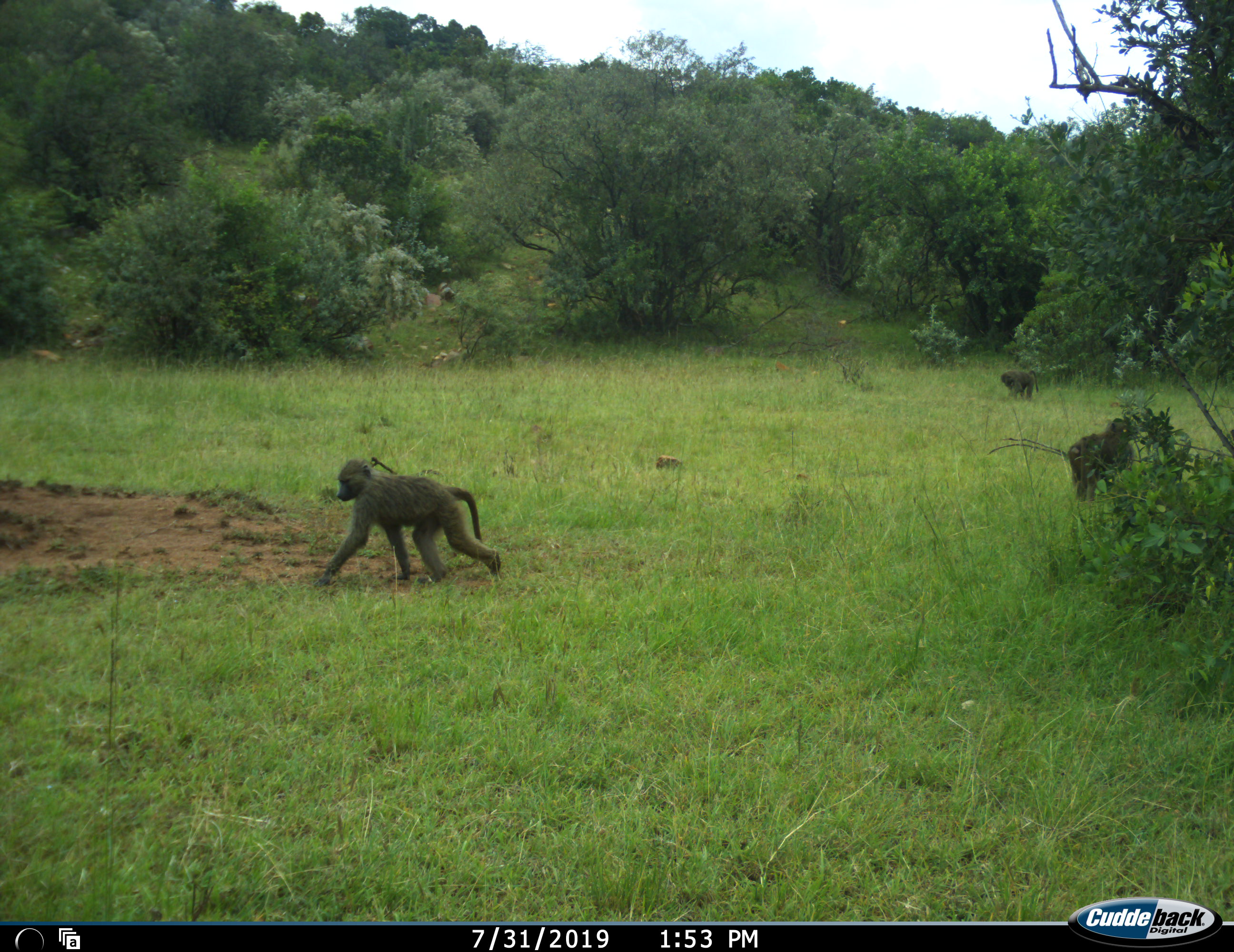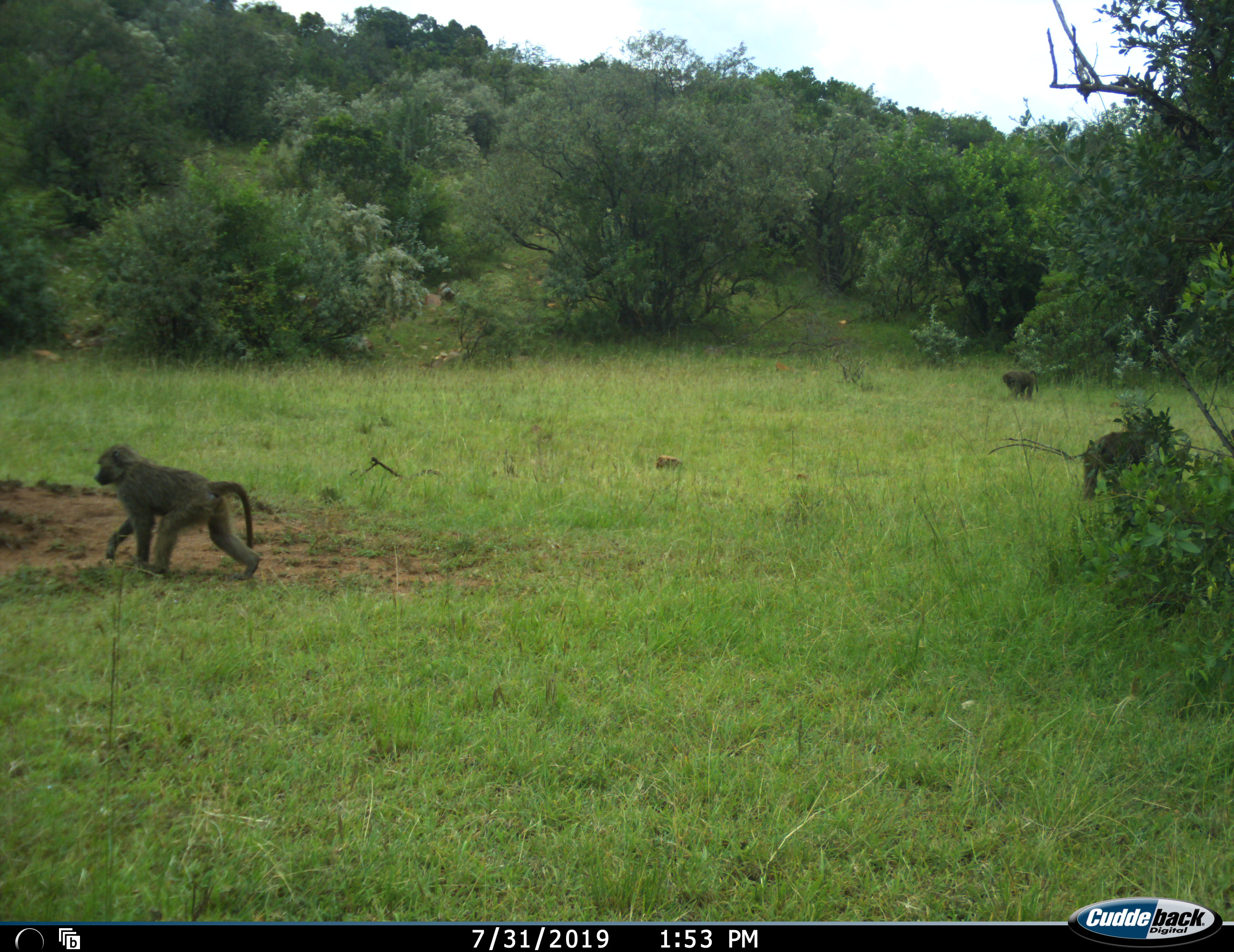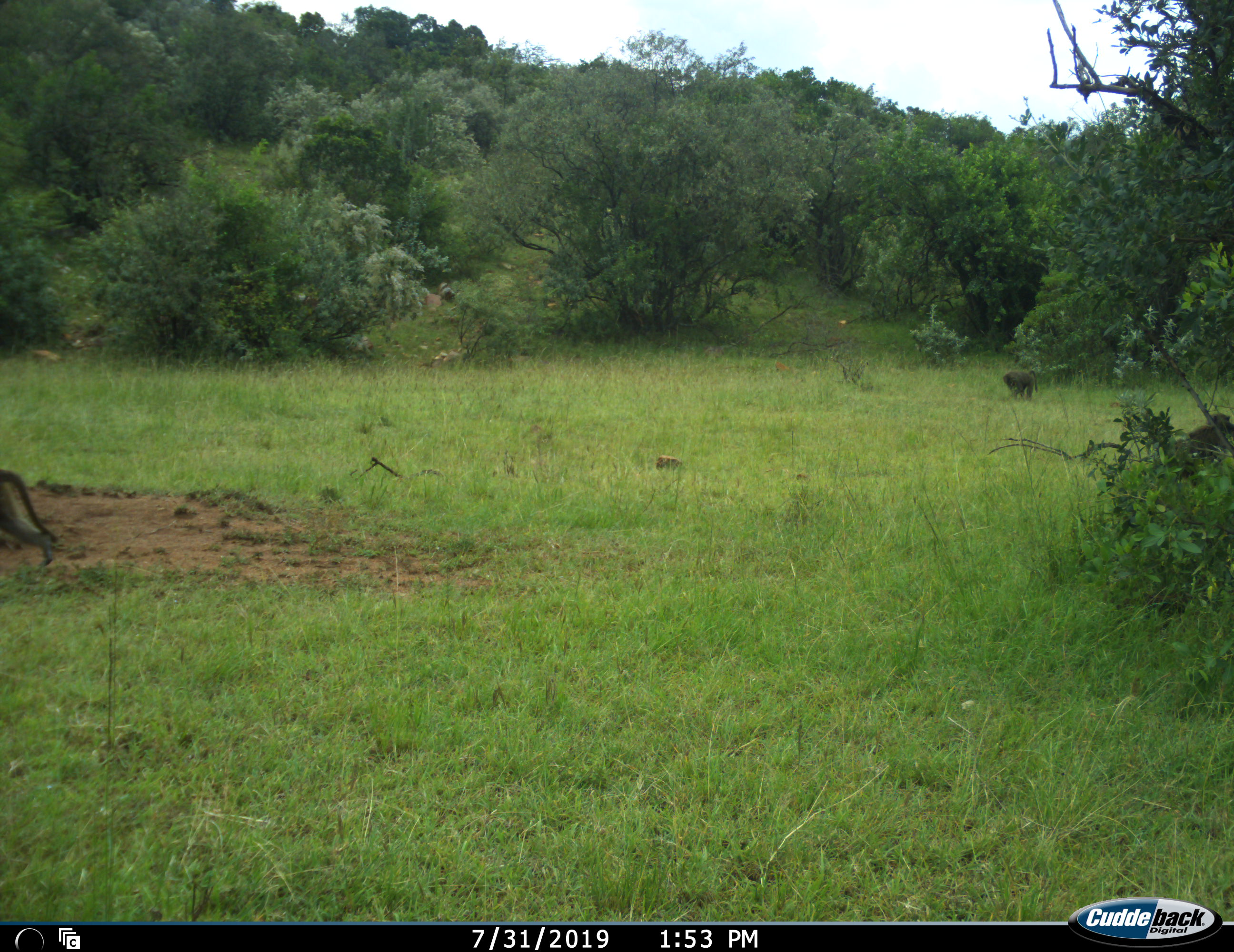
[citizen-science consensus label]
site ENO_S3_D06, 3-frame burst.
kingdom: Animalia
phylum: Chordata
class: Mammalia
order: Primates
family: Cercopithecidae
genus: Papio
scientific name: Papio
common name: baboon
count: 3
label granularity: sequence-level